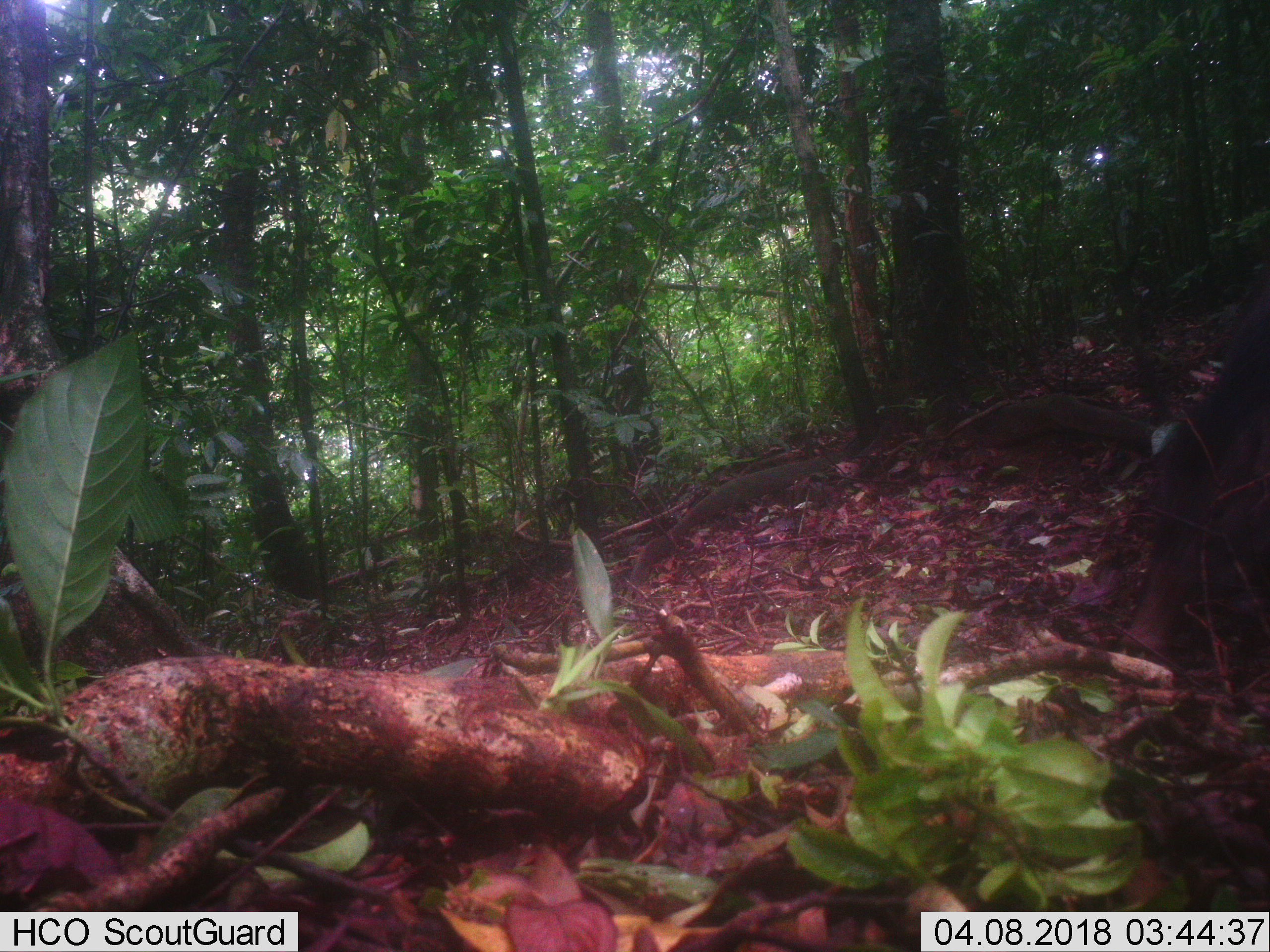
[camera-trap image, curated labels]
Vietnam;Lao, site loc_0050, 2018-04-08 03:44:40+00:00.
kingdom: Animalia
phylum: Chordata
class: Mammalia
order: Artiodactyla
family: Suidae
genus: Sus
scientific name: Sus scrofa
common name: eurasian wild pig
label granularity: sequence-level